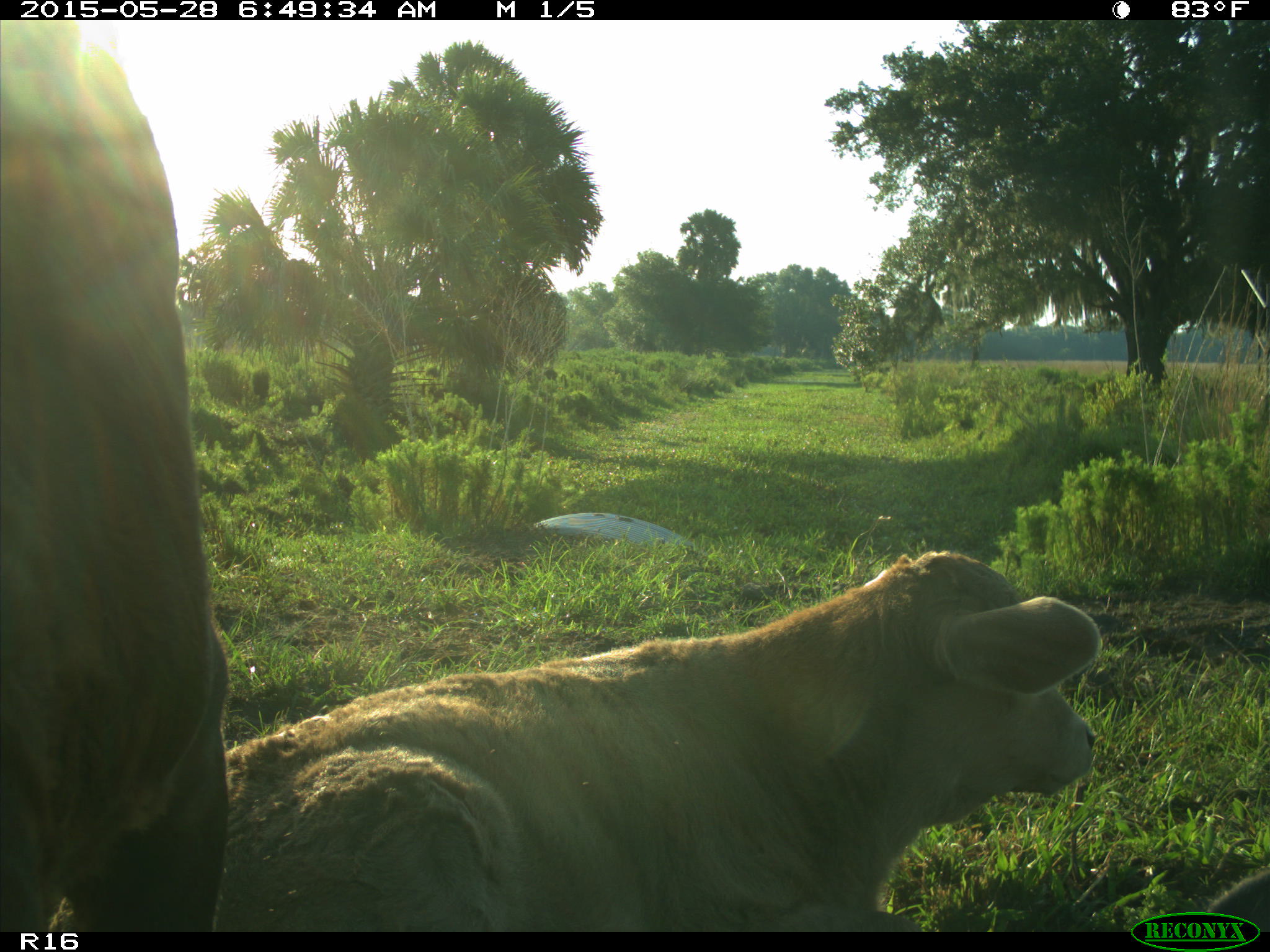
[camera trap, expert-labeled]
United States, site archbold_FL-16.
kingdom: Animalia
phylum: Chordata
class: Mammalia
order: Artiodactyla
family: Bovidae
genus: Bos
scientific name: Bos taurus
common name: domestic cow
Bos taurus (domestic cow).